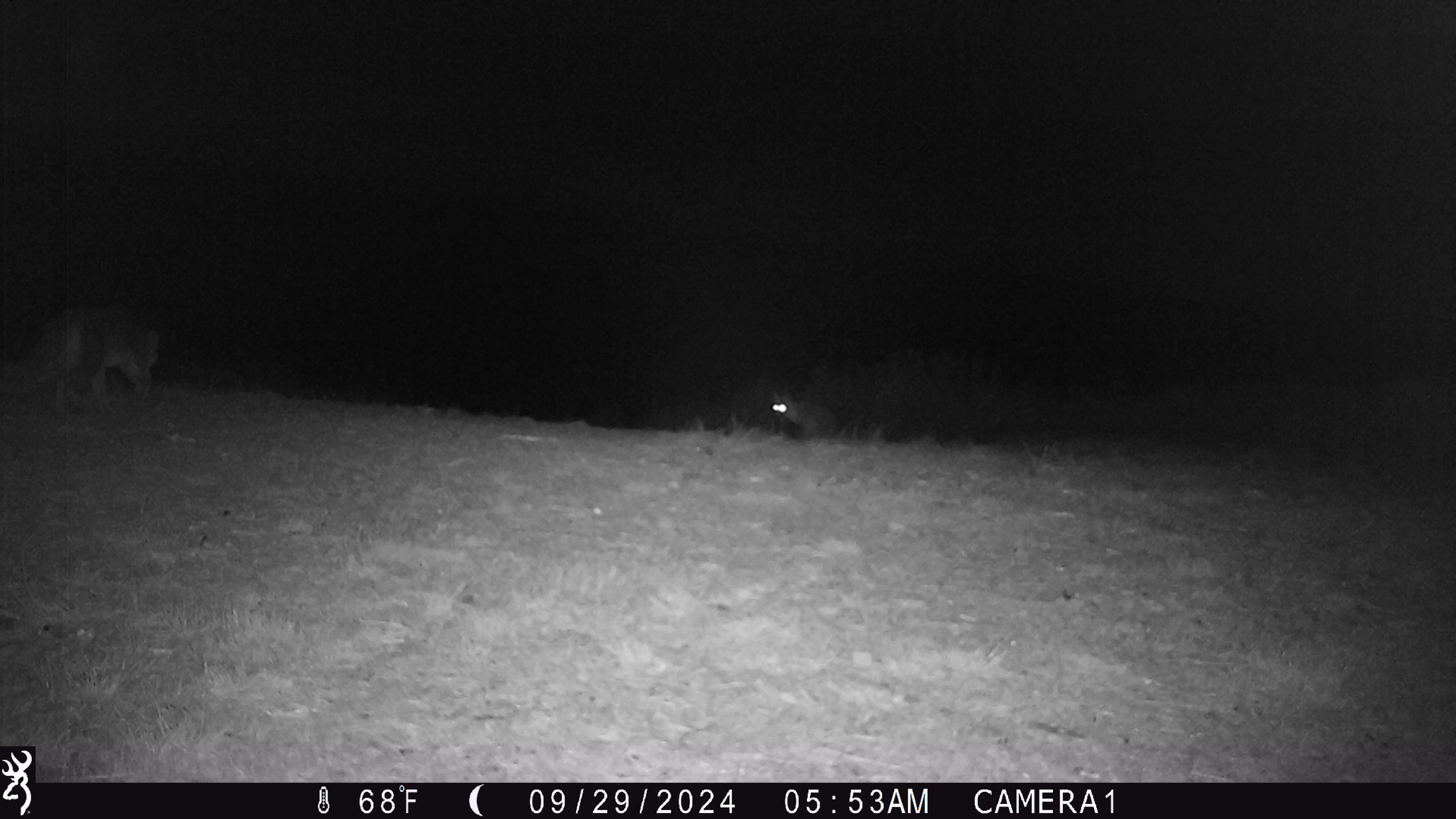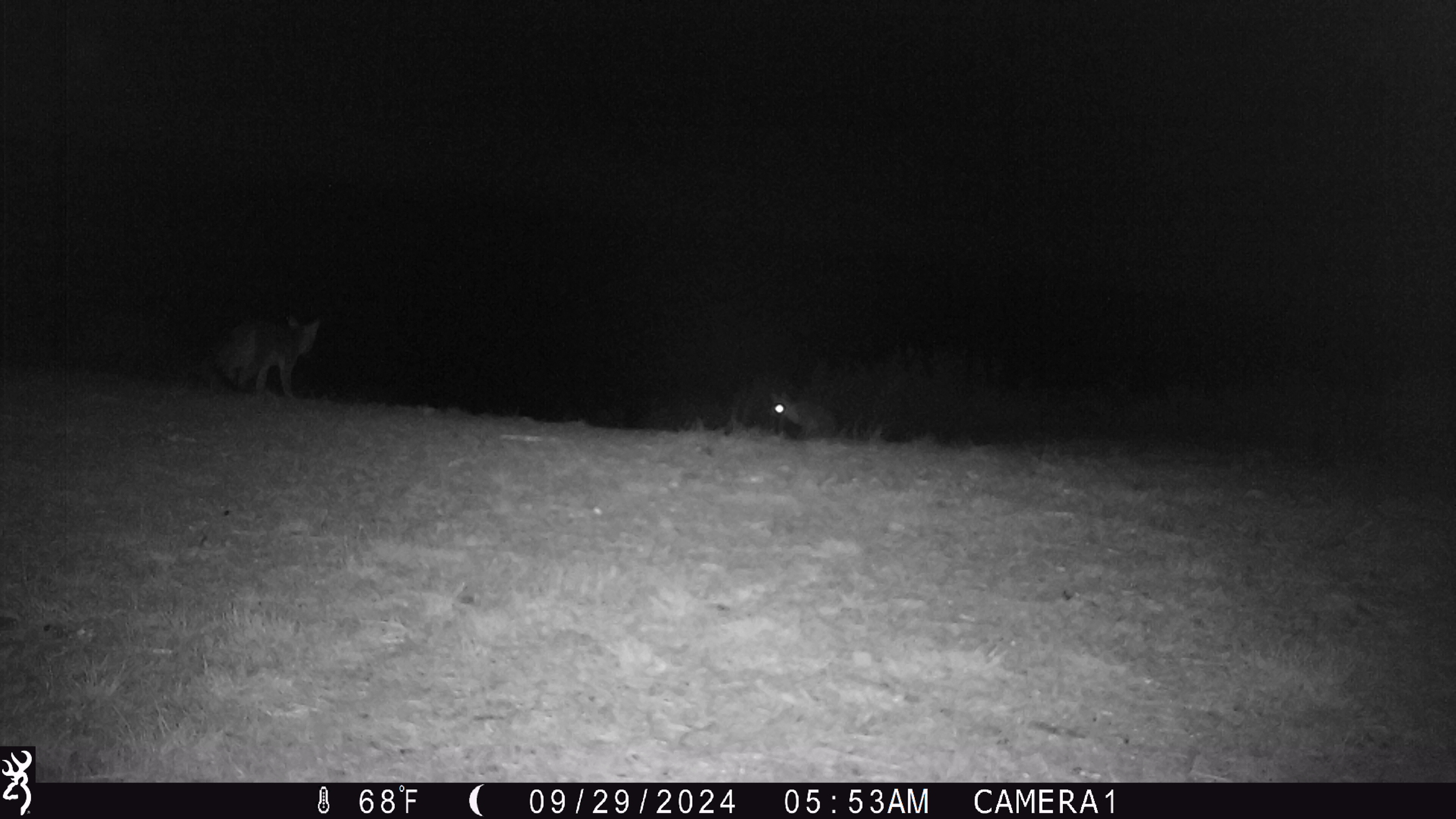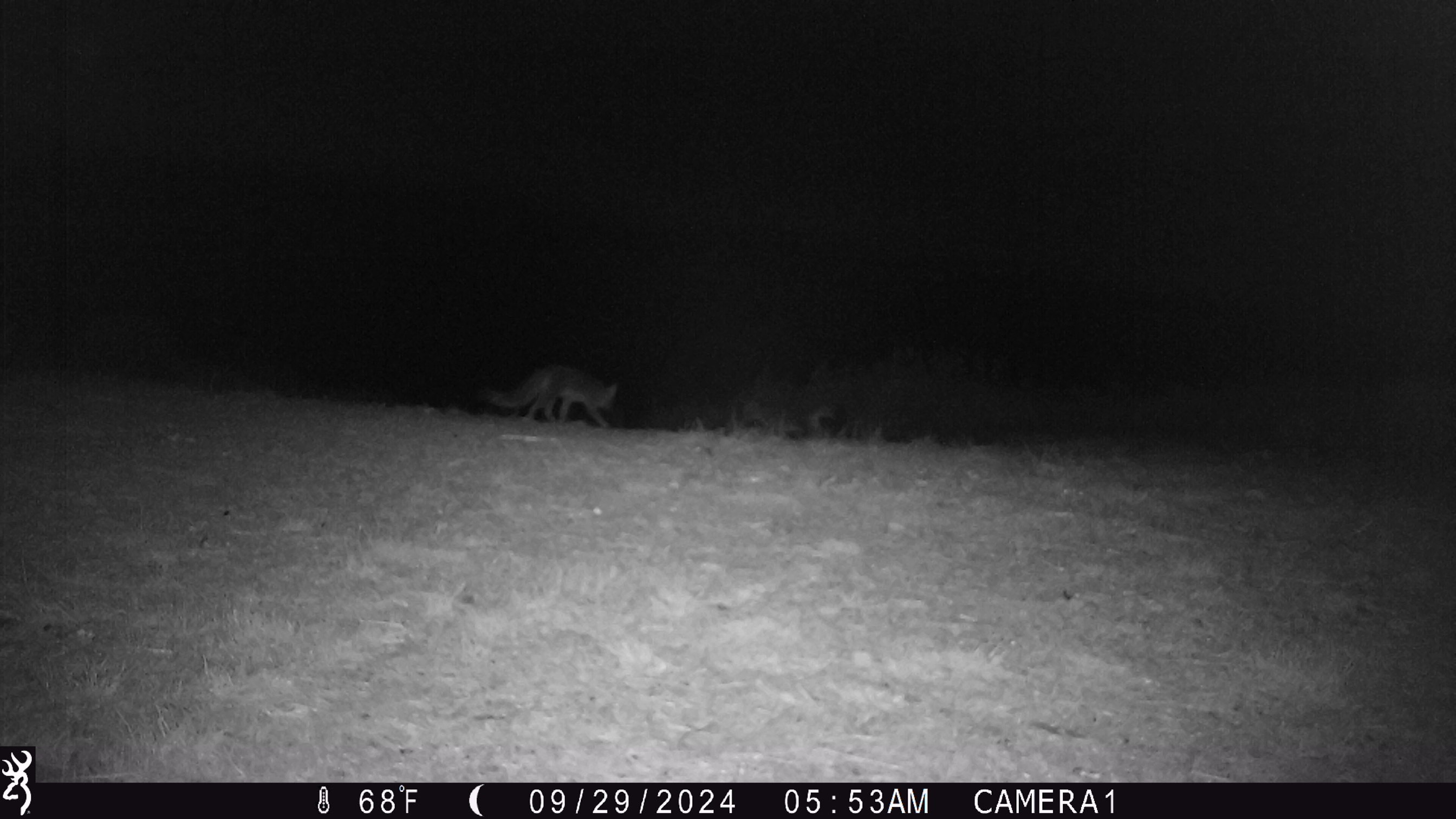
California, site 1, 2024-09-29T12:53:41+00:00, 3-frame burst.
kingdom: Animalia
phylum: Chordata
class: Mammalia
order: Carnivora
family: Canidae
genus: Urocyon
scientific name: Urocyon cinereoargenteus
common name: gray fox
Gray fox (Urocyon cinereoargenteus).